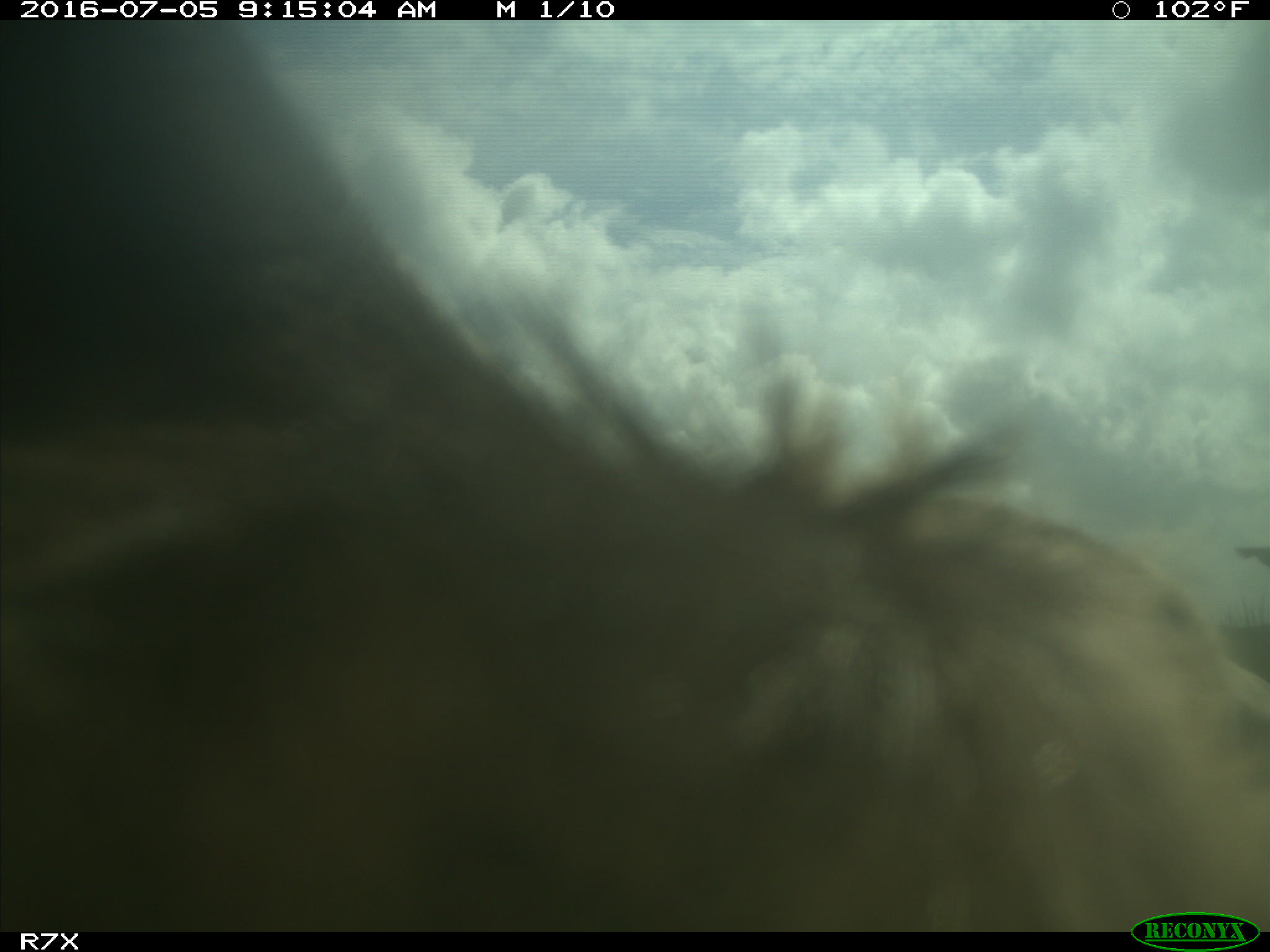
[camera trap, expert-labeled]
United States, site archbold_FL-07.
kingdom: Animalia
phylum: Chordata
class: Mammalia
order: Artiodactyla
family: Bovidae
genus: Bos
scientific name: Bos taurus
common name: domestic cow